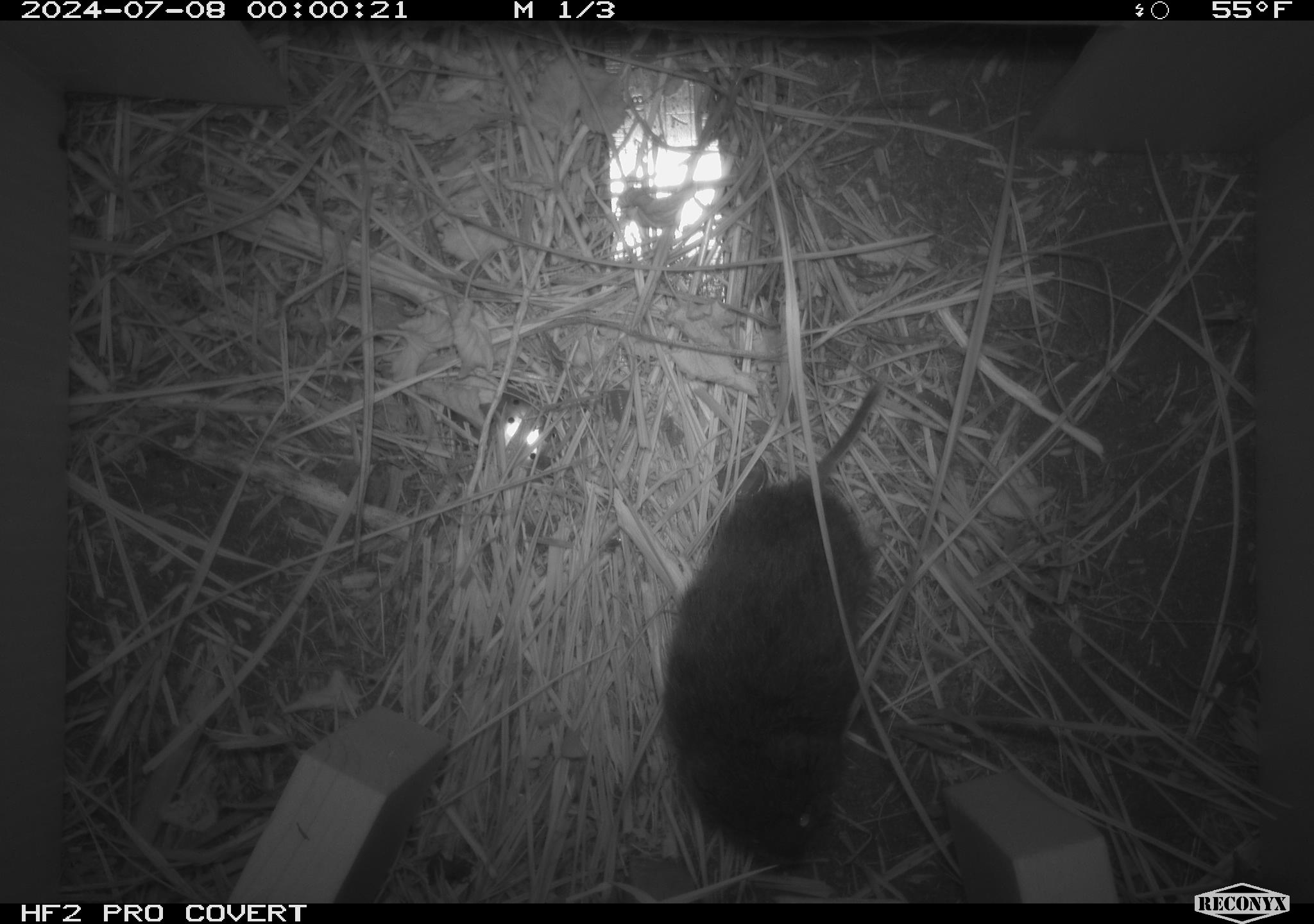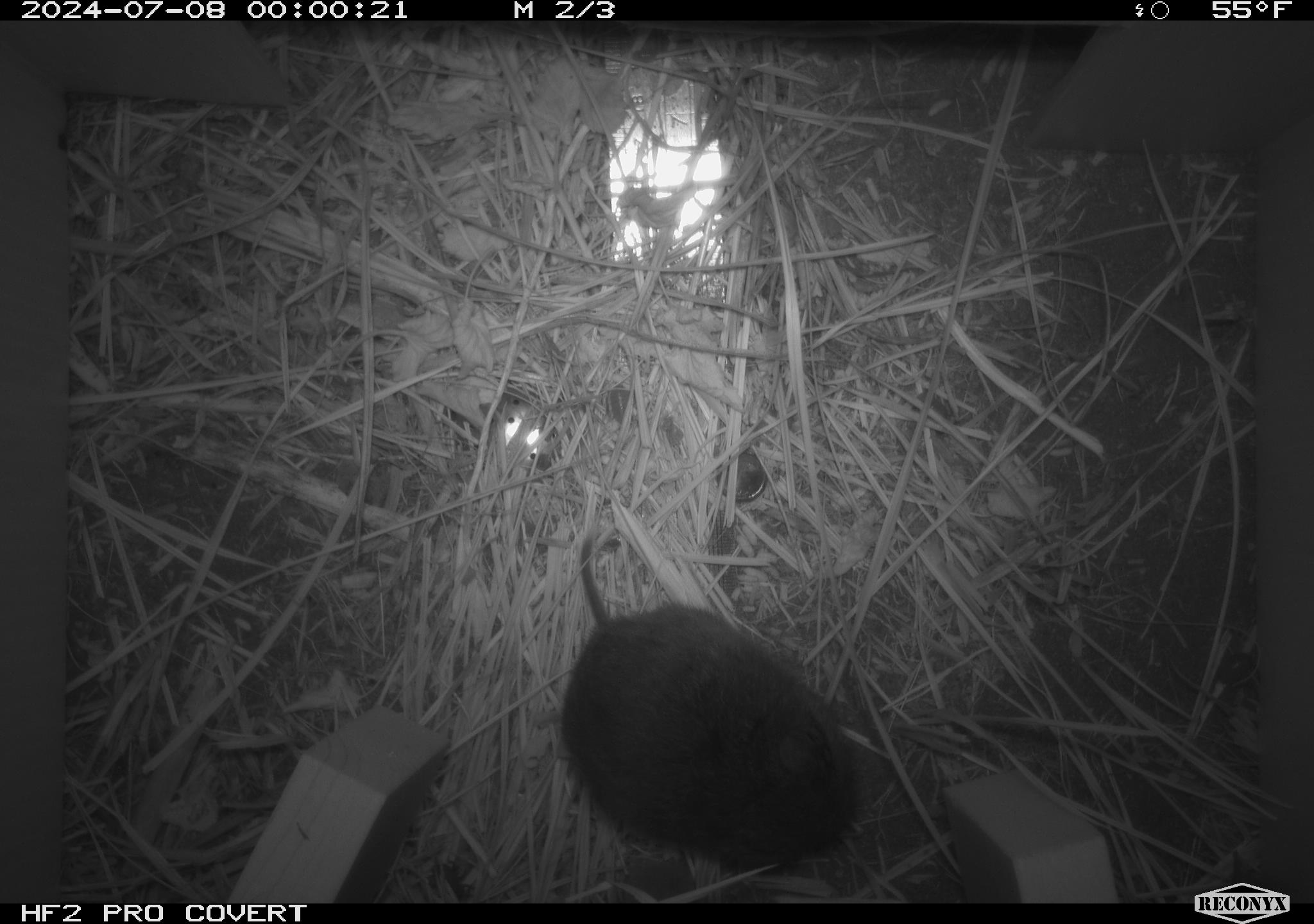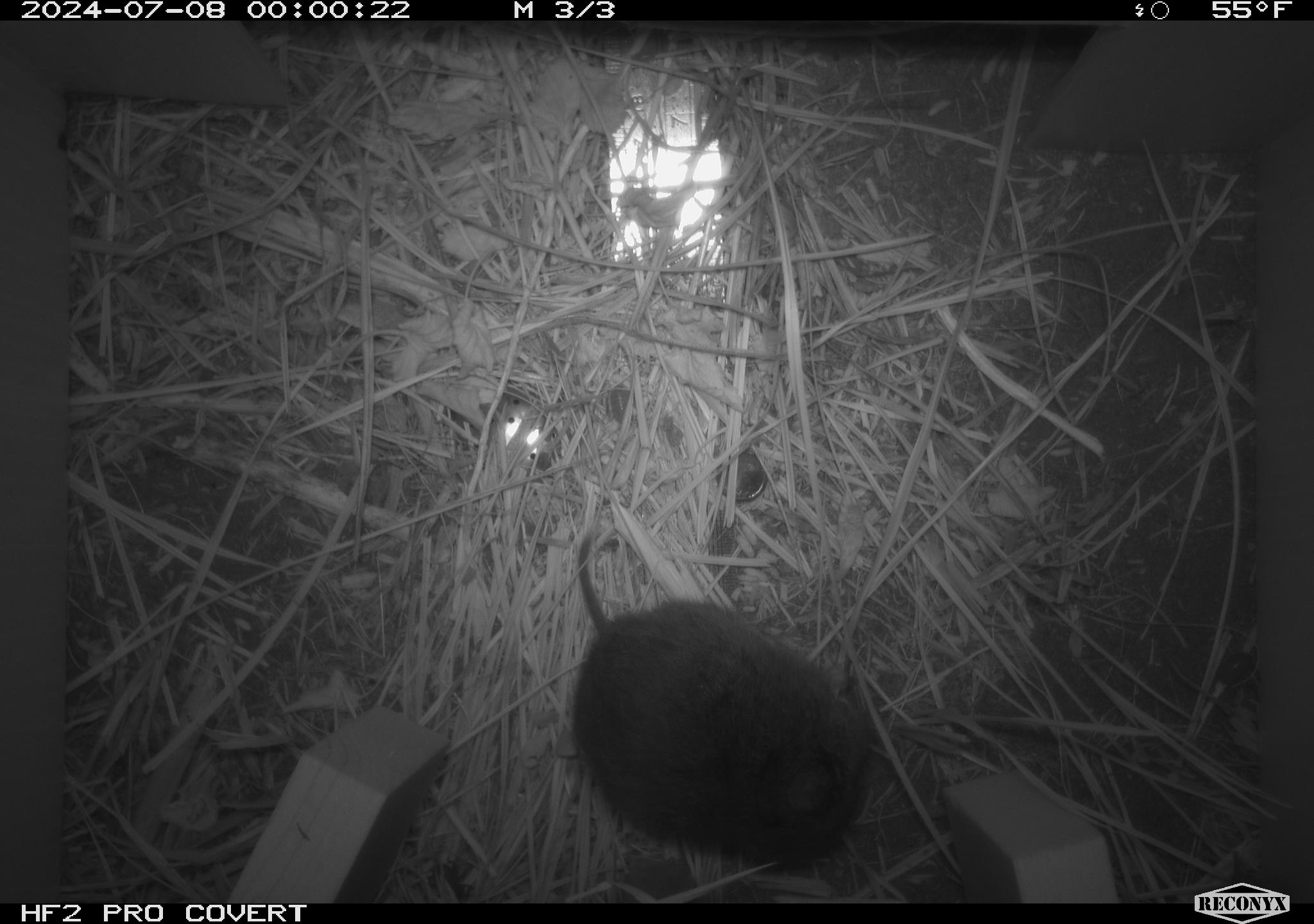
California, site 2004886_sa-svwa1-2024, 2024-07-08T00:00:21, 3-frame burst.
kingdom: Animalia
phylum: Chordata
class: Mammalia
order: Rodentia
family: Cricetidae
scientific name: Arvicolinae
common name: voles, lemmings, and muskrats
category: arvicolinae subfamily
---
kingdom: Animalia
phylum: Arthropoda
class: Malacostraca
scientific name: Malacostraca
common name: amphipods, crabs, isopods, krill, lobsters and shrimps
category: malacostracan